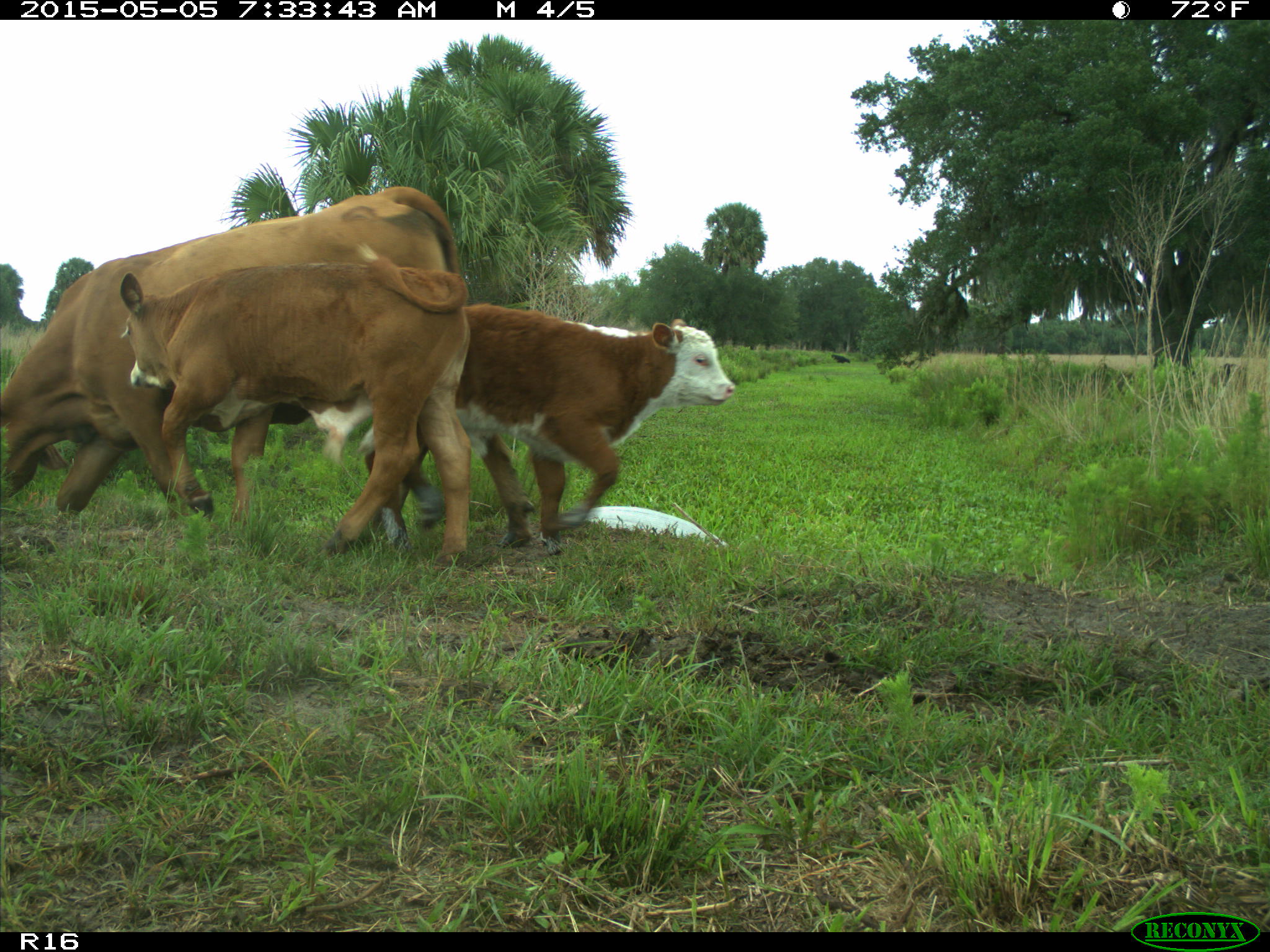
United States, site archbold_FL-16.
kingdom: Animalia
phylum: Chordata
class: Mammalia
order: Artiodactyla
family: Bovidae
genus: Bos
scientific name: Bos taurus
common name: domestic cow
Bos taurus (domestic cow).